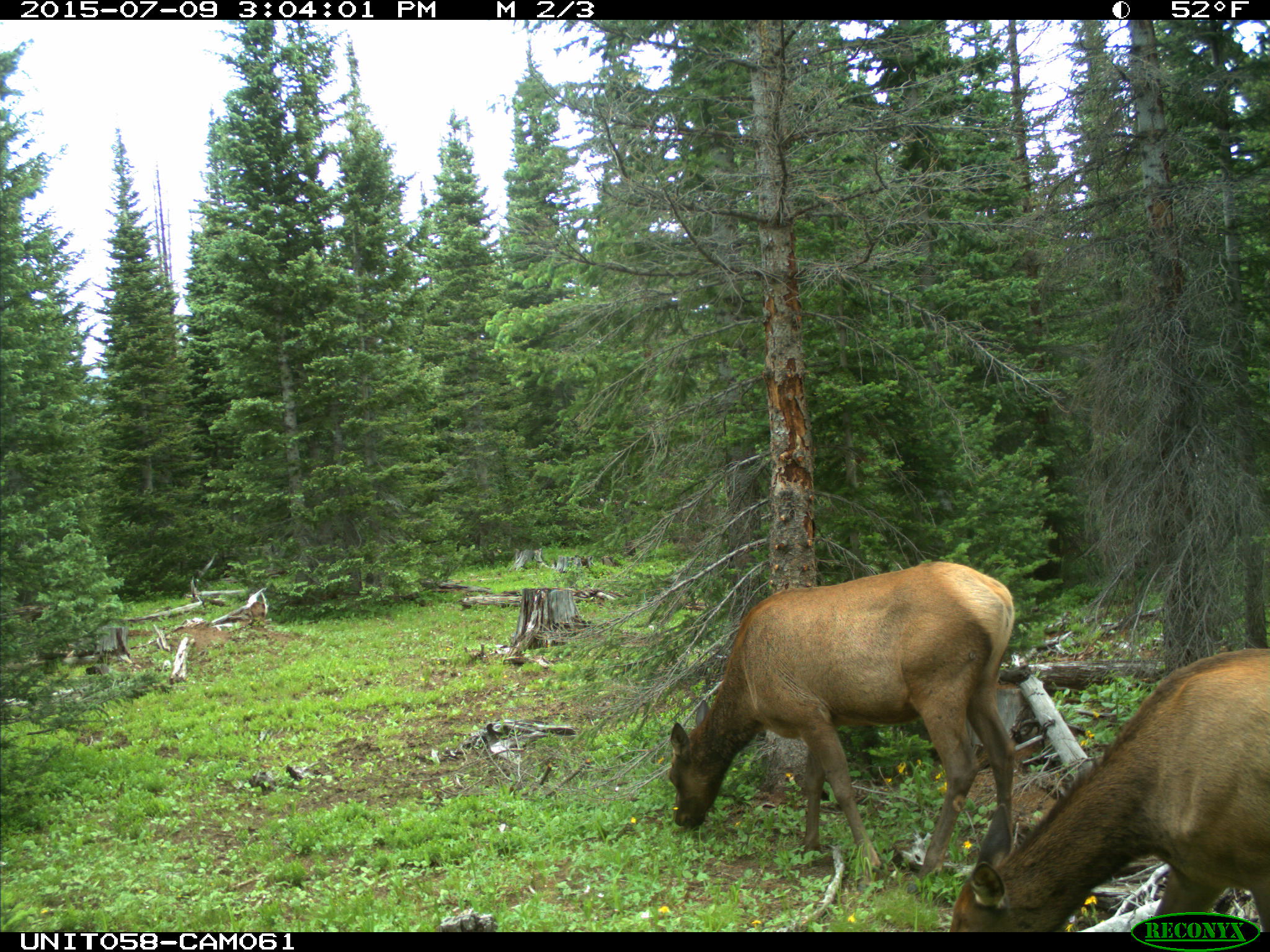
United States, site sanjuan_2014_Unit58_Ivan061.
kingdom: Animalia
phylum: Chordata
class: Mammalia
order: Artiodactyla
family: Cervidae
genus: Cervus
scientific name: Cervus elaphus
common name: red deer